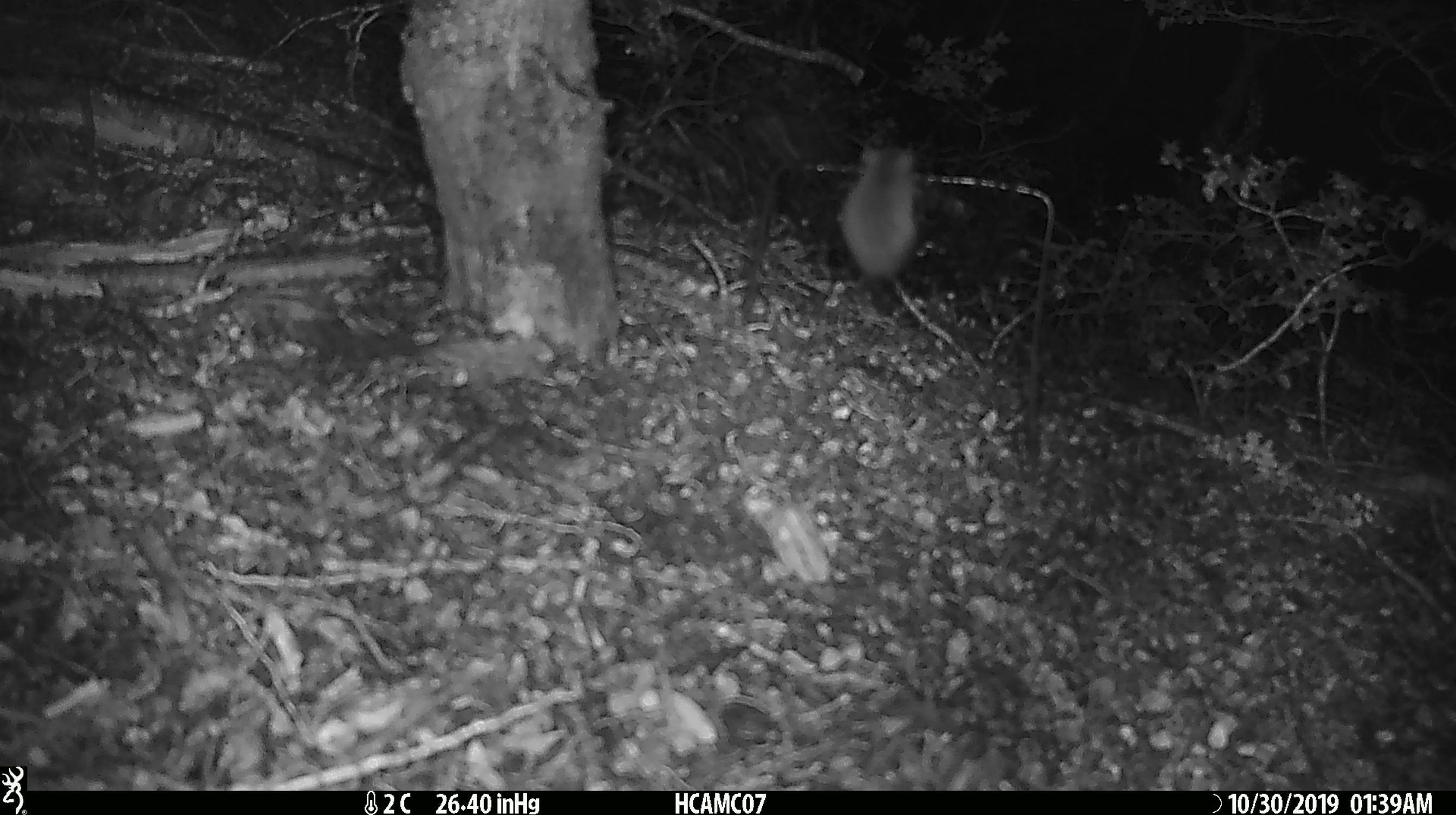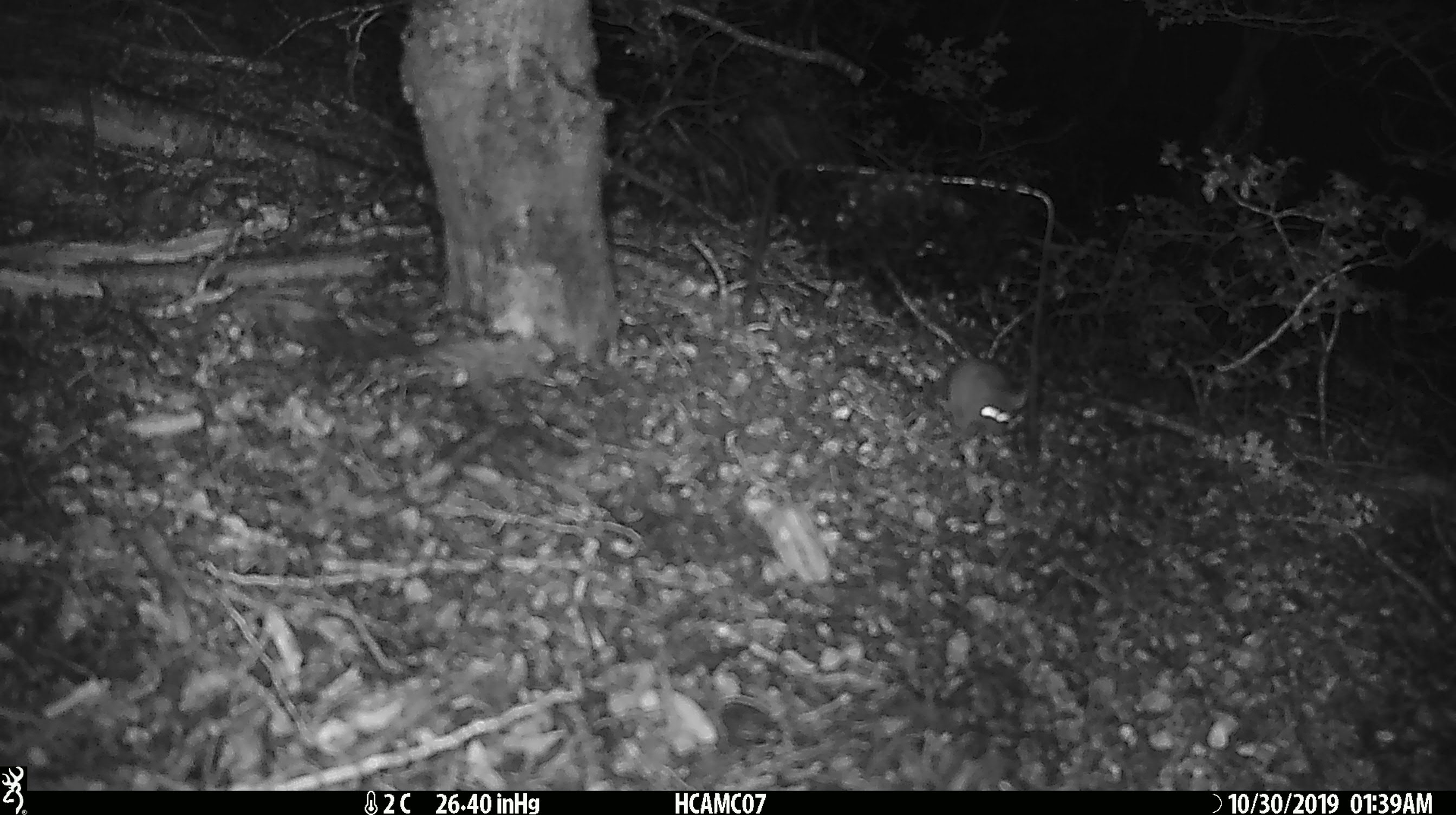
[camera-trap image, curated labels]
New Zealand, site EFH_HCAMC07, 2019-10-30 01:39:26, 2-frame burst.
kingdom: Animalia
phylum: Chordata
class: Mammalia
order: Rodentia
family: Muridae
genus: Mus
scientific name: Mus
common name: mouse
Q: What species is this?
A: Mouse (Mus).